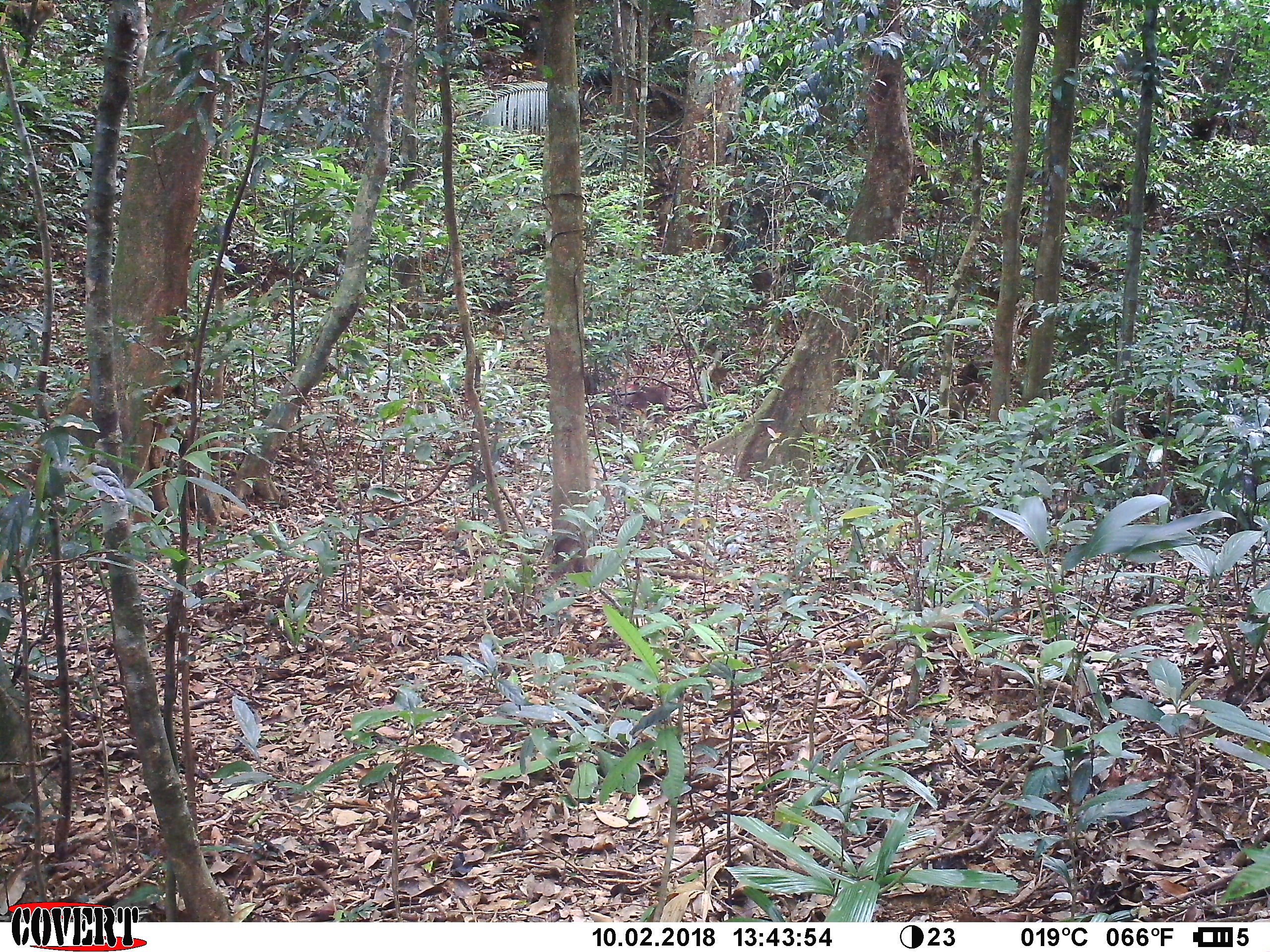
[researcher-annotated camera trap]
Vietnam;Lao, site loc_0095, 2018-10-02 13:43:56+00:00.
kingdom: Animalia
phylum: Chordata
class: Mammalia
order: Primates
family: Cercopithecidae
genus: Macaca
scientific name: Macaca nemestrina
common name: pig-tailed macaque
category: pig tailed macaque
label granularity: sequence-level